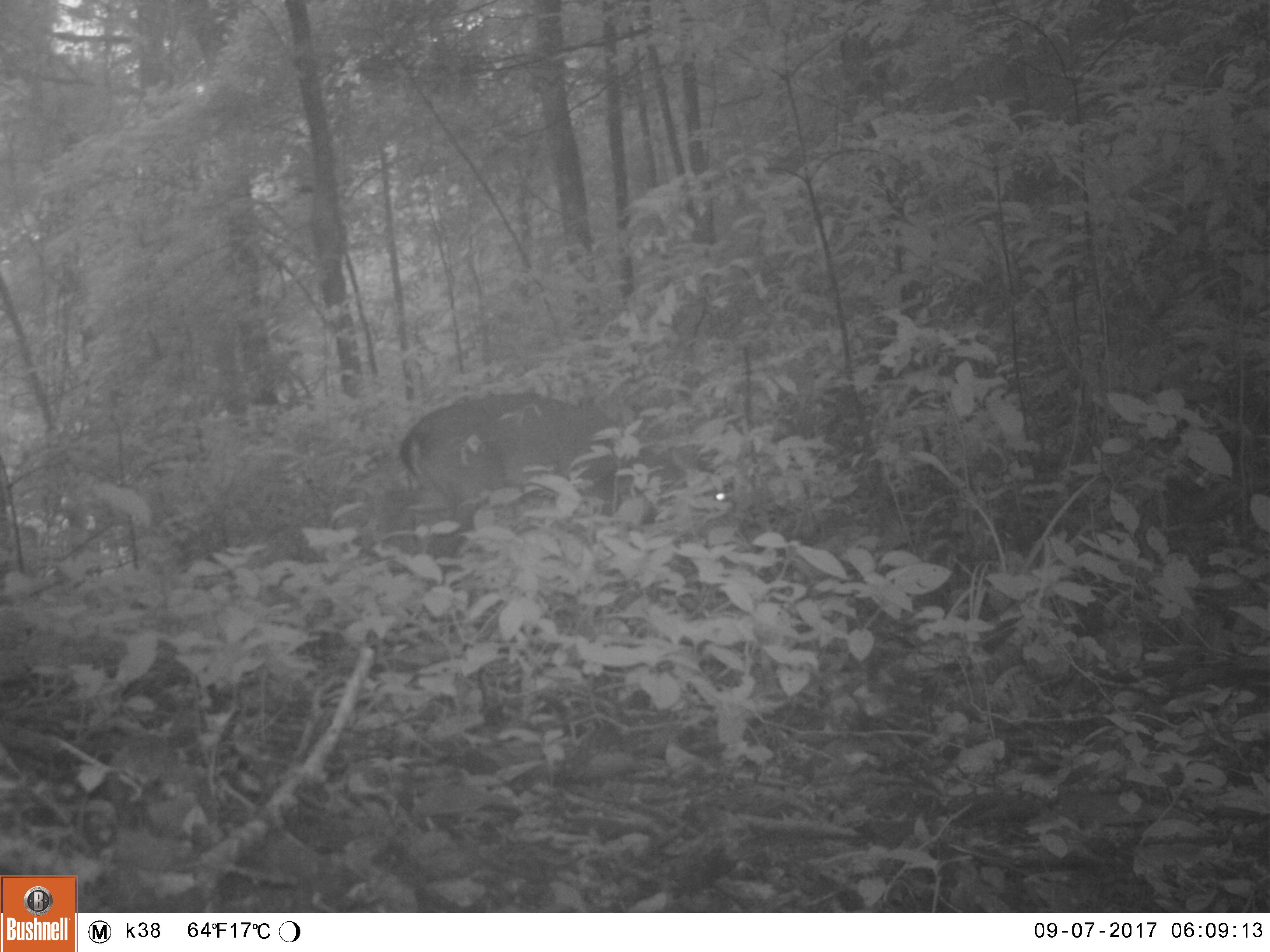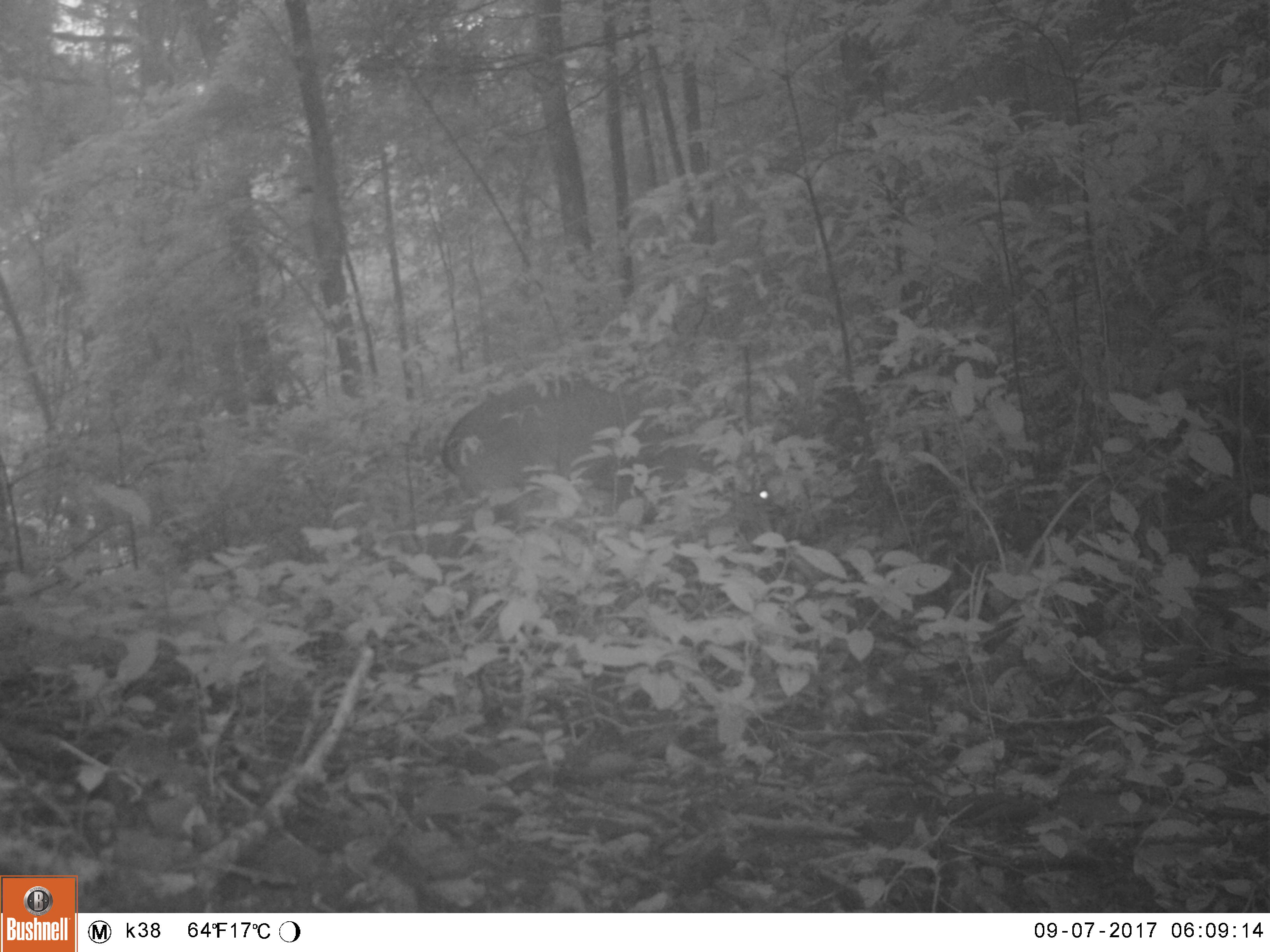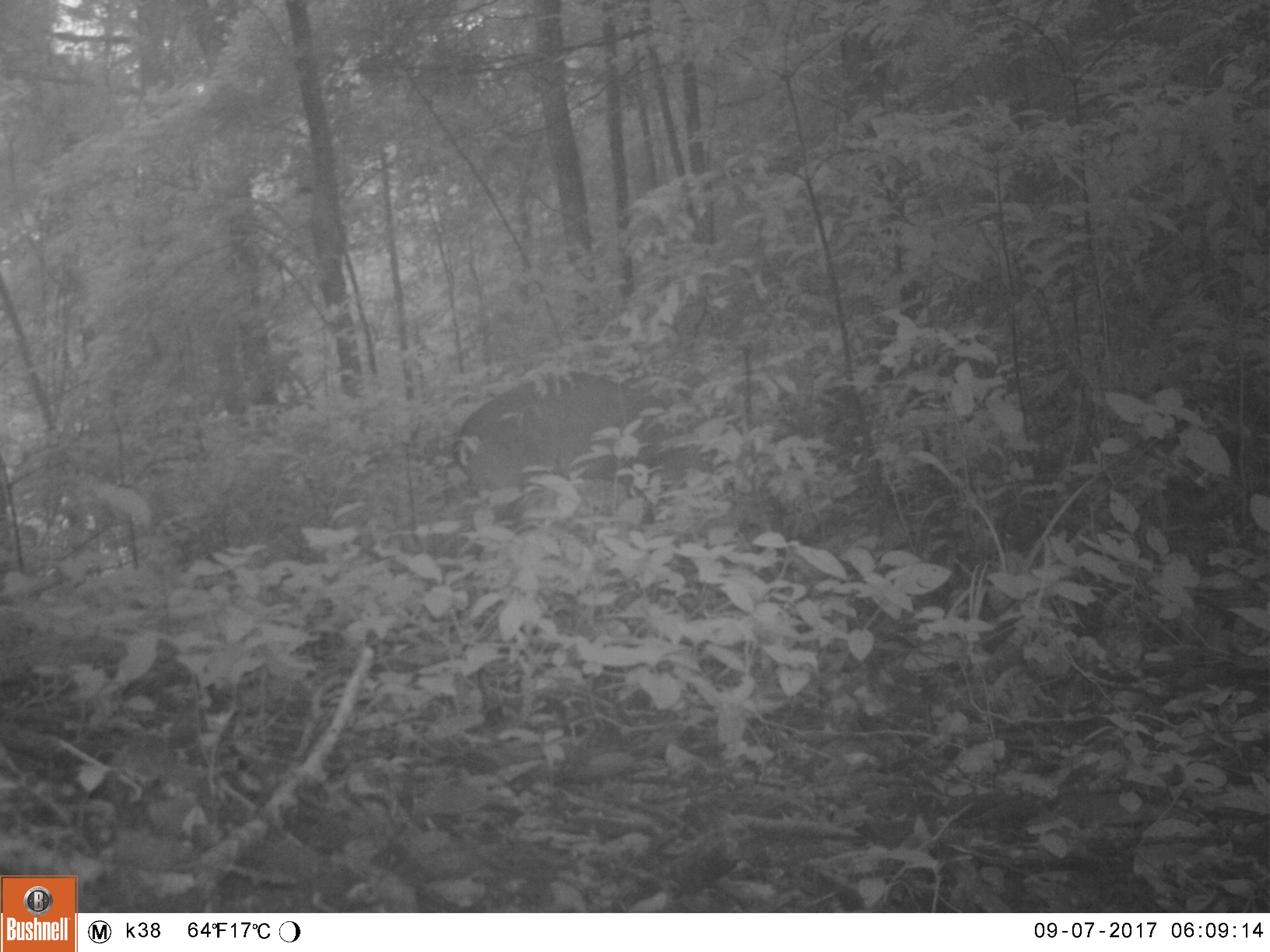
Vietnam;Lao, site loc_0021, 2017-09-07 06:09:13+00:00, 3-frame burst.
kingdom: Animalia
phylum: Chordata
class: Mammalia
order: Artiodactyla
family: Cervidae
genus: Muntiacus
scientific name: Muntiacus vuquangensis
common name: large-antlered muntjac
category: large antlered muntjac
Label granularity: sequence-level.